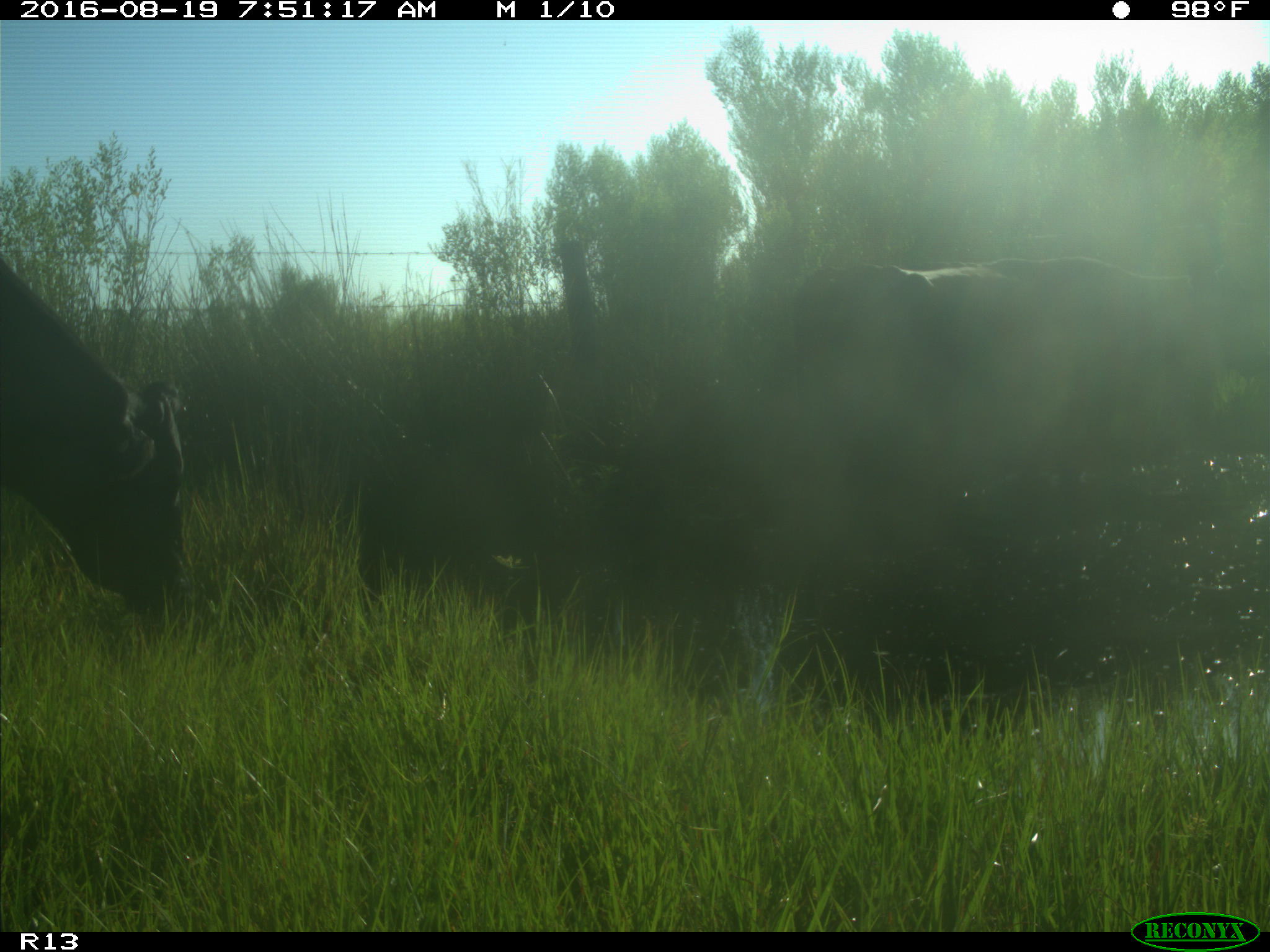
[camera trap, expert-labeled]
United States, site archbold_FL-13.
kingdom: Animalia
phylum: Chordata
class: Mammalia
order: Artiodactyla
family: Bovidae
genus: Bos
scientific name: Bos taurus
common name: domestic cow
Bos taurus (domestic cow).